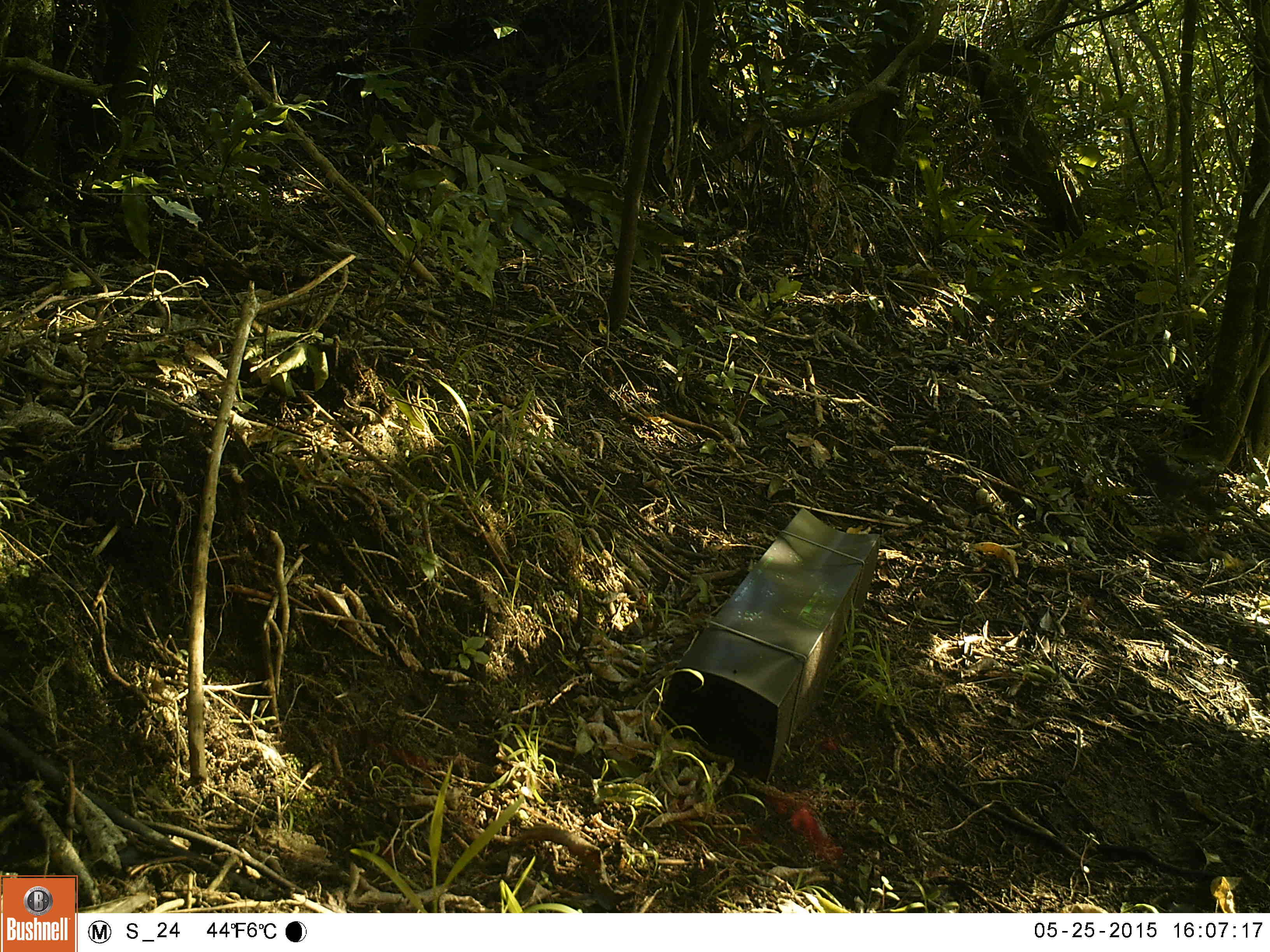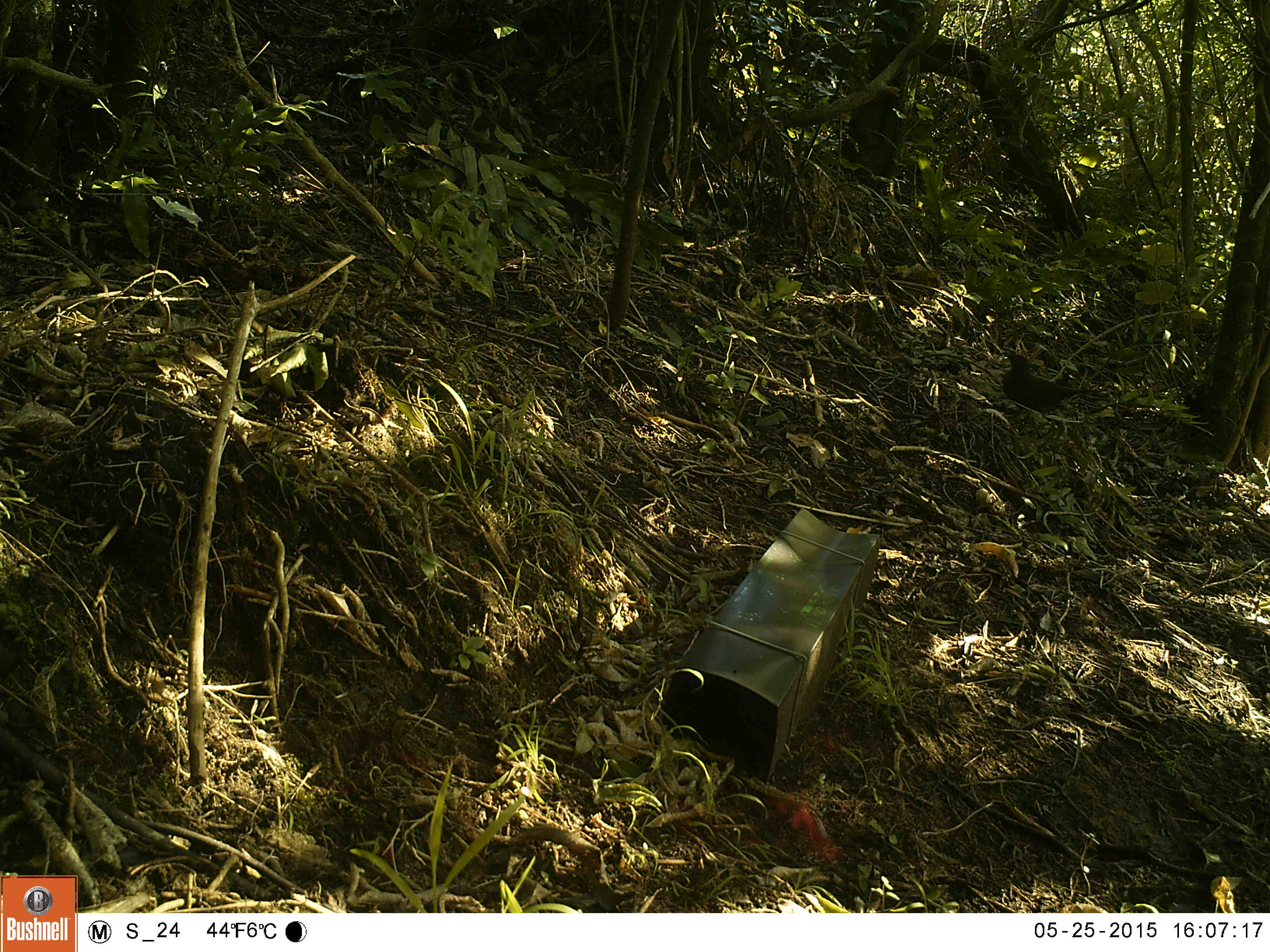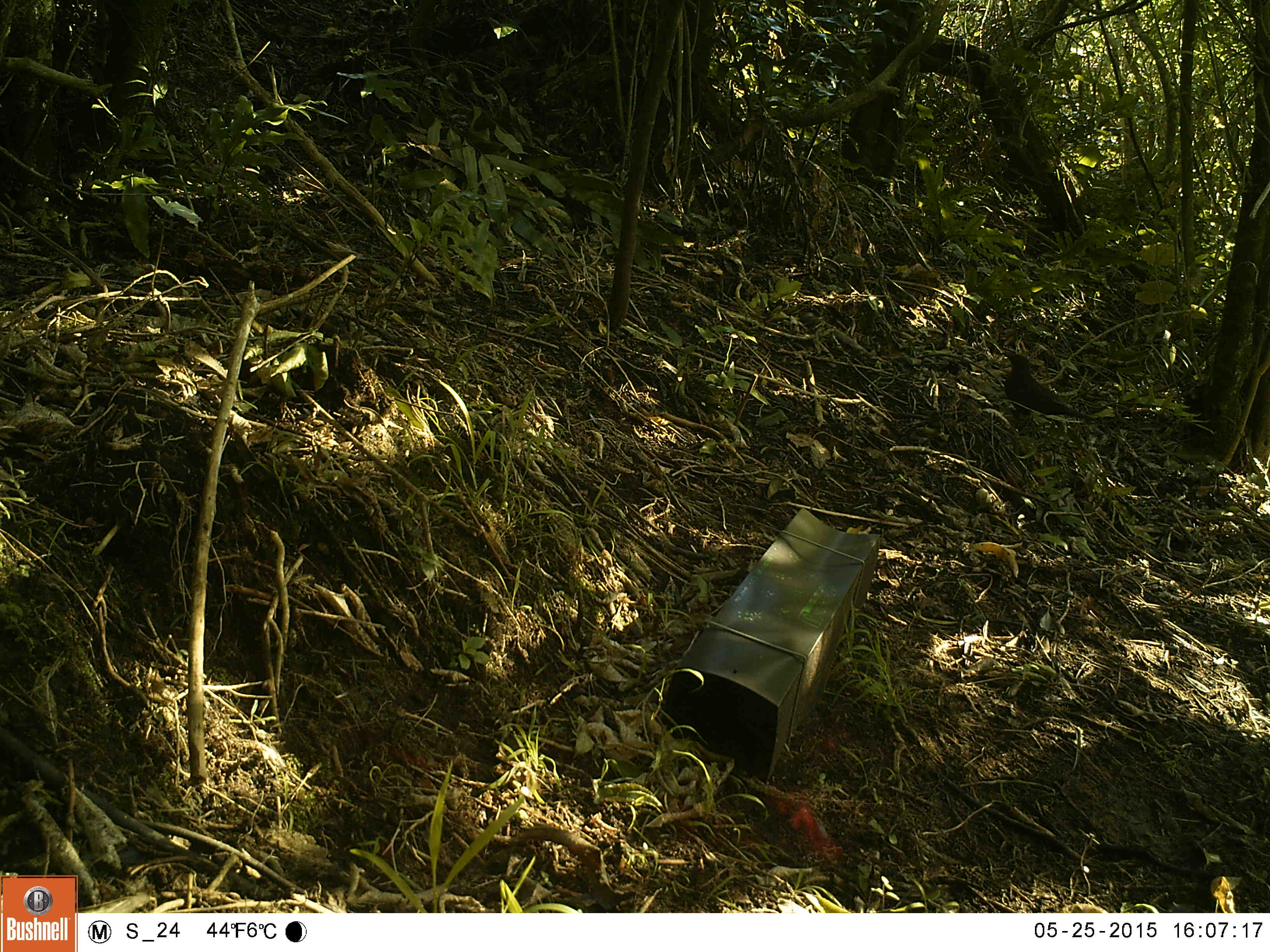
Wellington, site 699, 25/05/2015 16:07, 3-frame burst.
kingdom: Animalia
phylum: Chordata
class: Aves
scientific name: Aves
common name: bird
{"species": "bird (Aves)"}